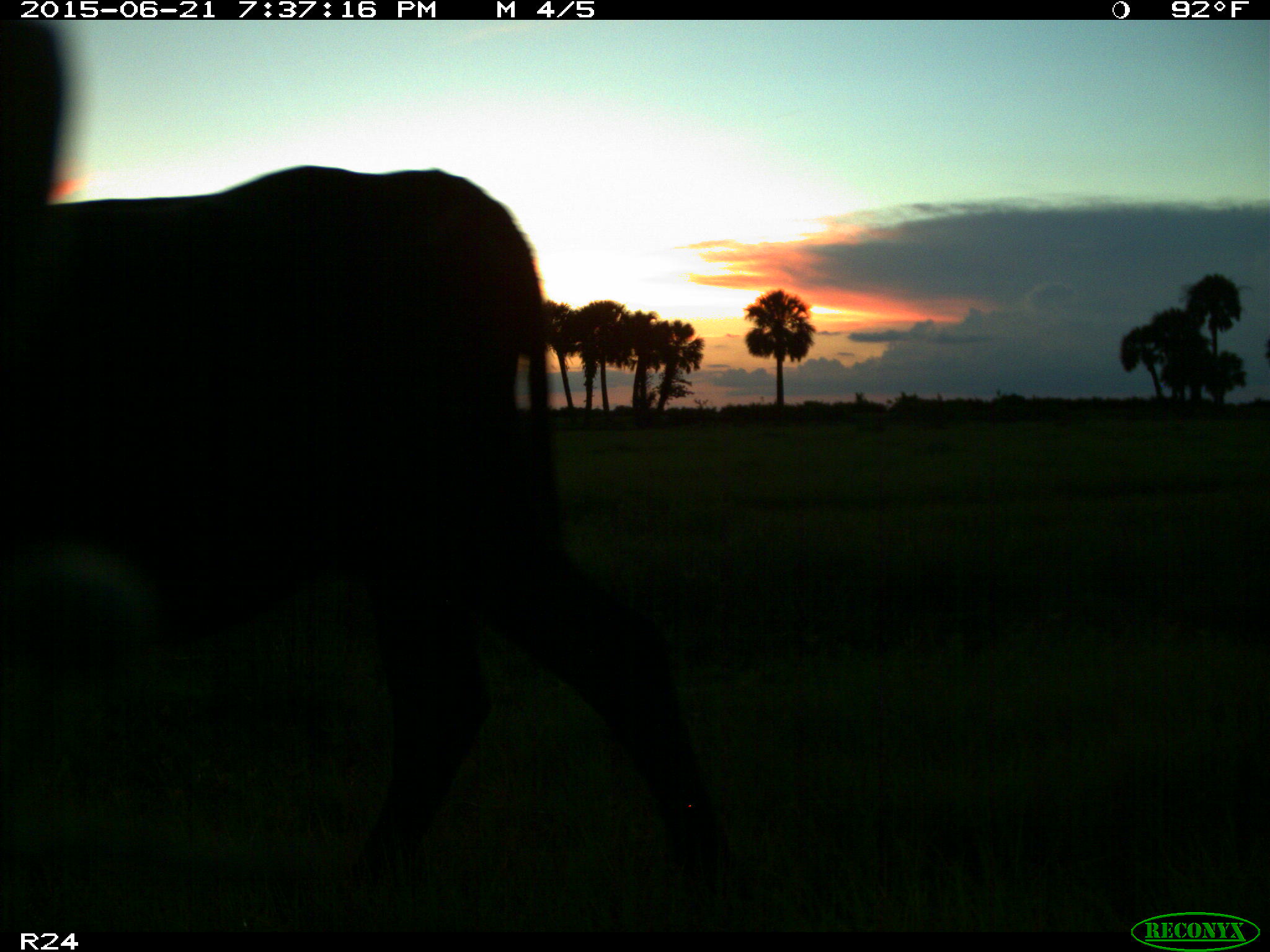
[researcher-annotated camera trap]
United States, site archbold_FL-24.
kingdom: Animalia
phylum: Chordata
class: Mammalia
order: Artiodactyla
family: Bovidae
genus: Bos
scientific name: Bos taurus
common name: domestic cow